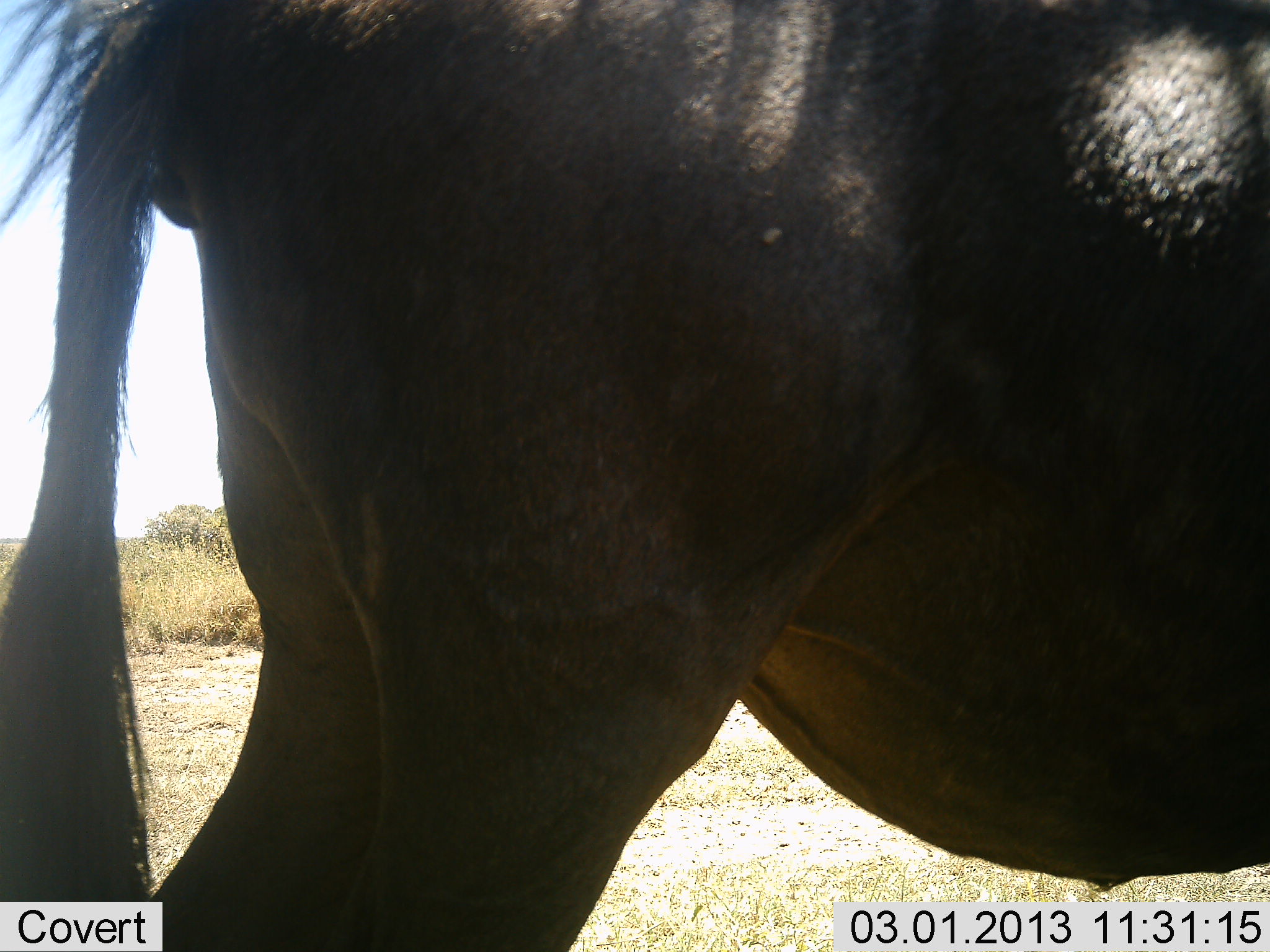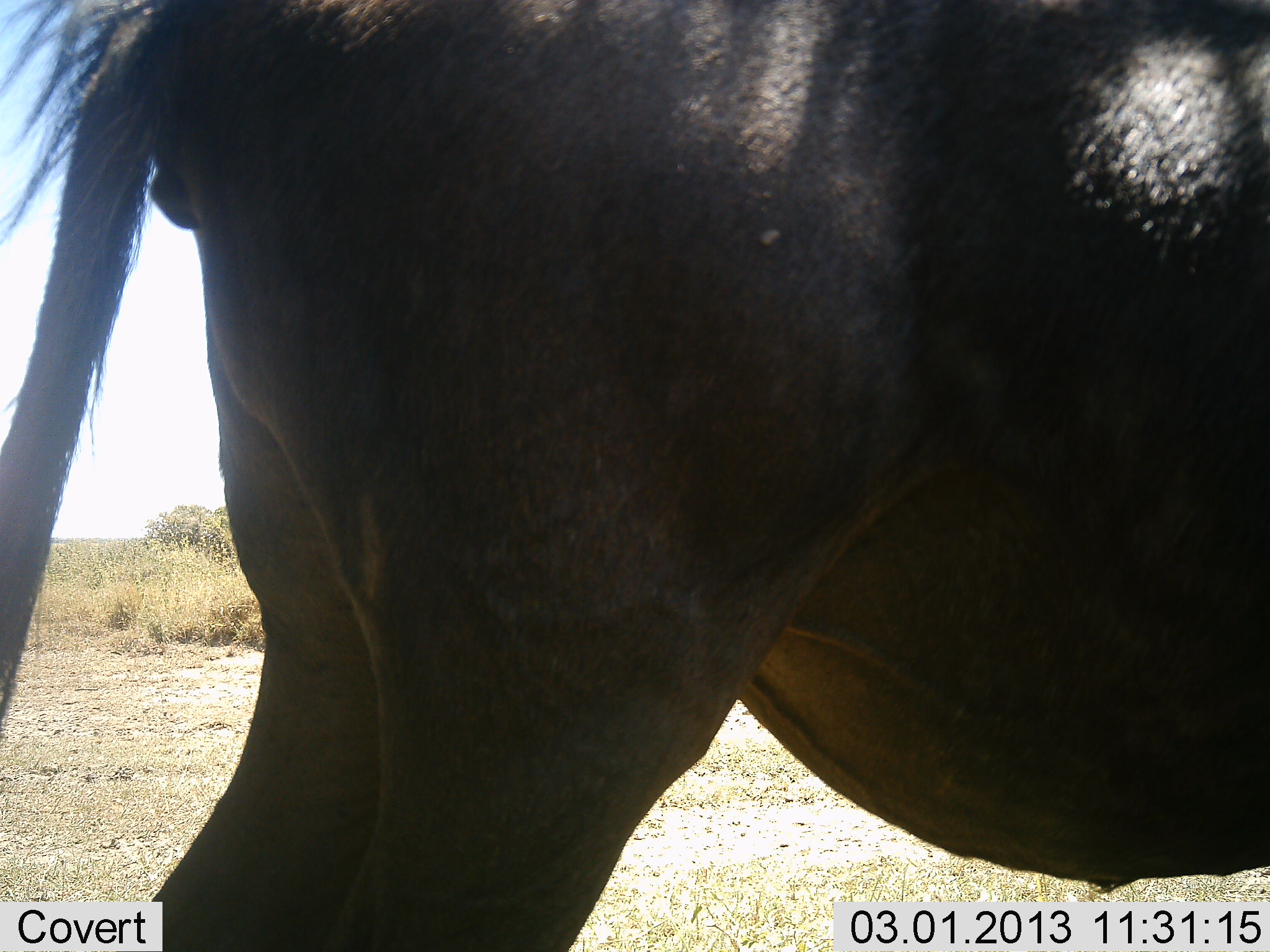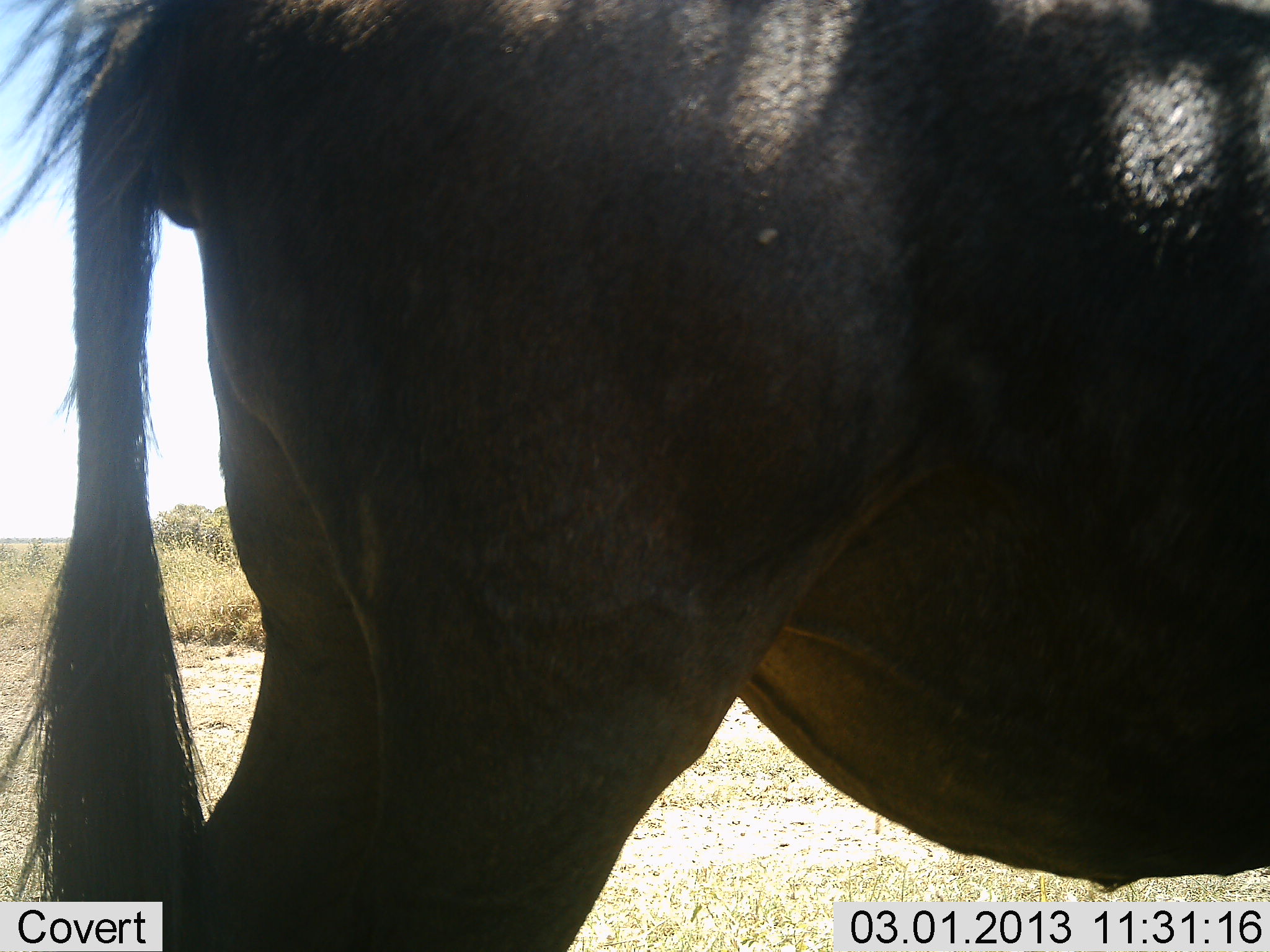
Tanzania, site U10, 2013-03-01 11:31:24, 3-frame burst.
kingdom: Animalia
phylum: Chordata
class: Mammalia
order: Artiodactyla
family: Bovidae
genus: Connochaetes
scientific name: Connochaetes taurinus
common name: blue wildebeest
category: wildebeest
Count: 1.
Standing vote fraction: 94%.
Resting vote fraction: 0%.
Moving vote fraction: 6%.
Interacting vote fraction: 0%.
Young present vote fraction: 0%.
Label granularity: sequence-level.